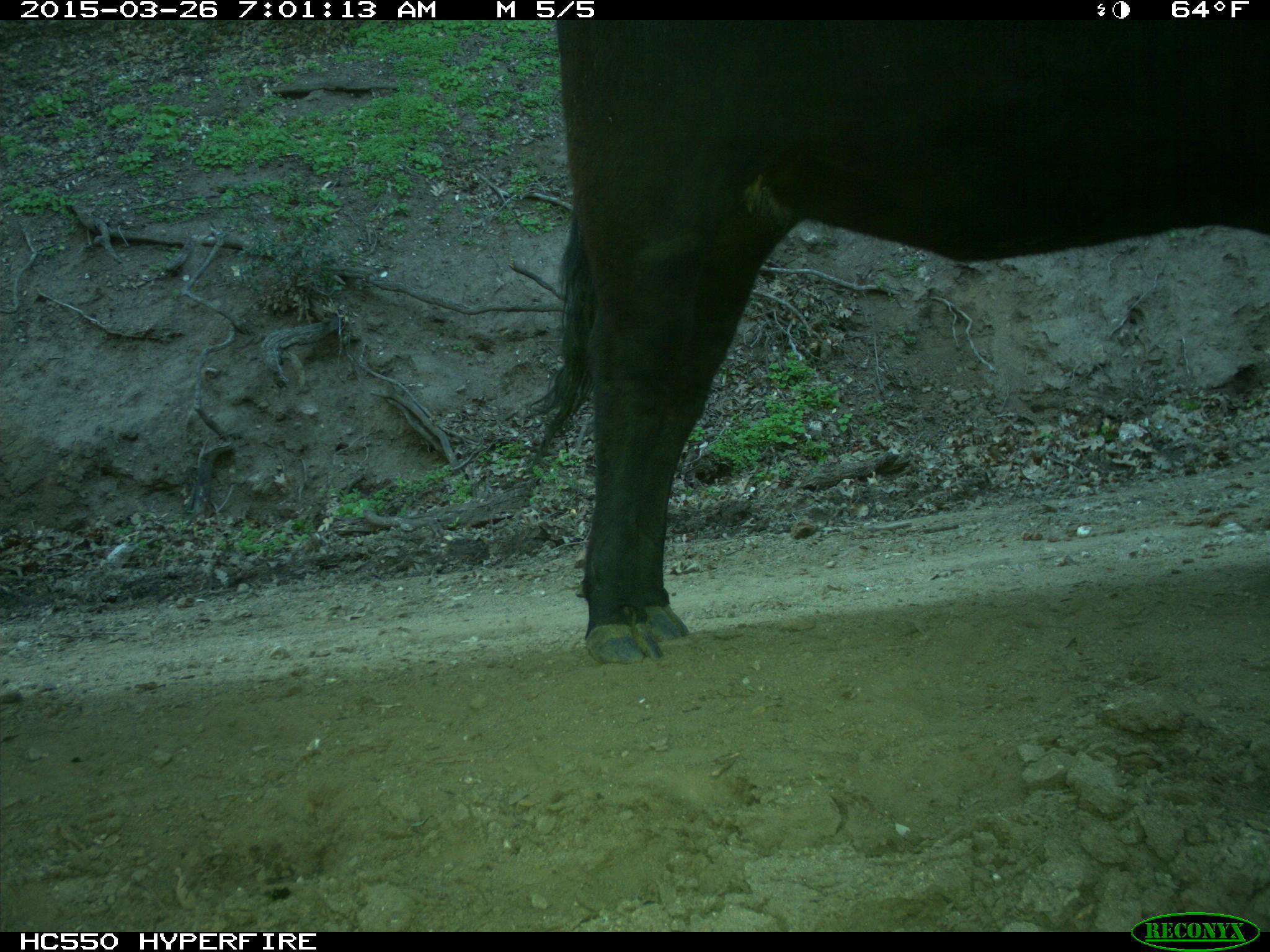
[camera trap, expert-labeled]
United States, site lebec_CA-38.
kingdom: Animalia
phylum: Chordata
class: Mammalia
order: Artiodactyla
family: Bovidae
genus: Bos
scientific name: Bos taurus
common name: domestic cow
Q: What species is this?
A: Bos taurus (domestic cow).